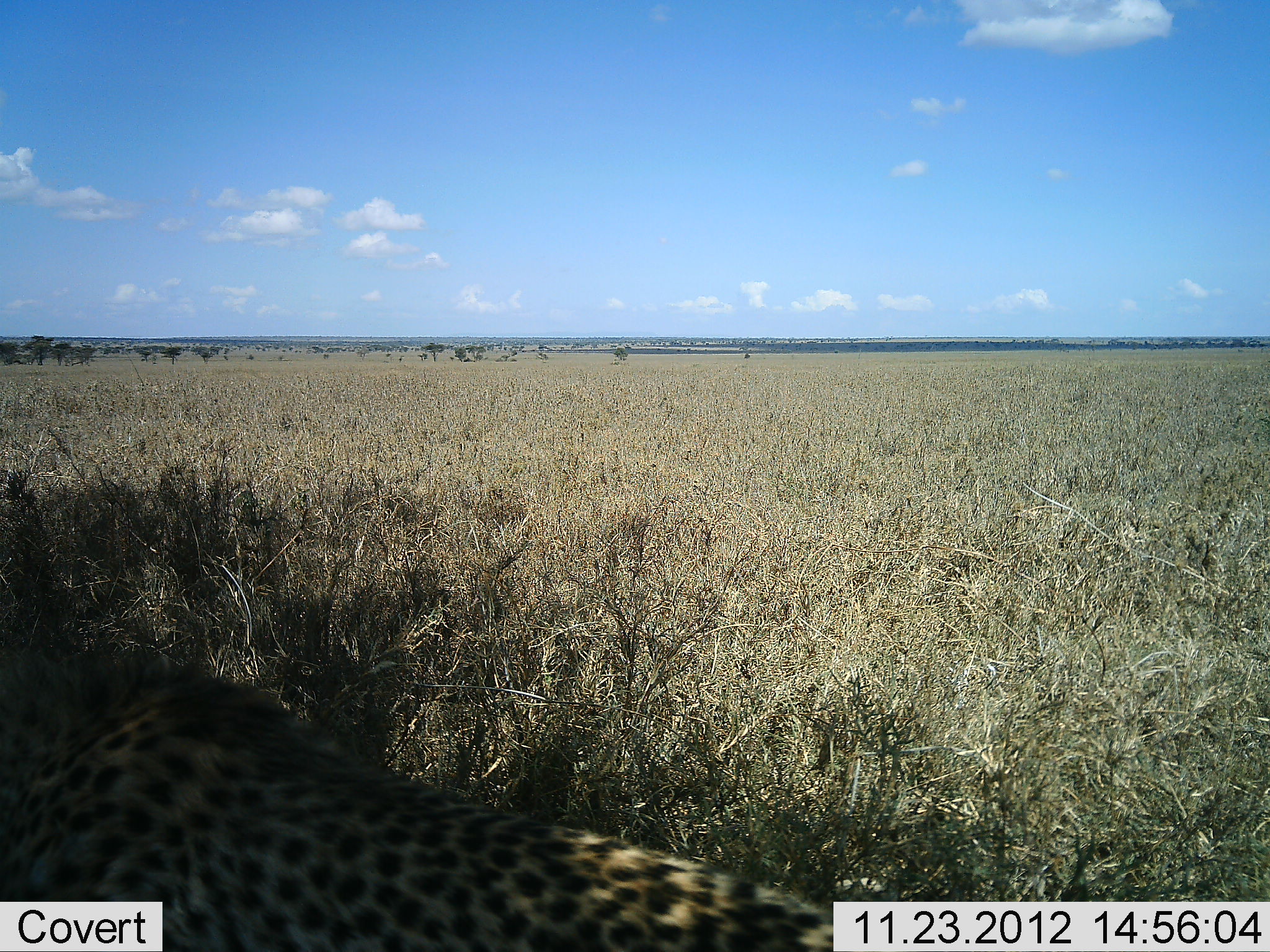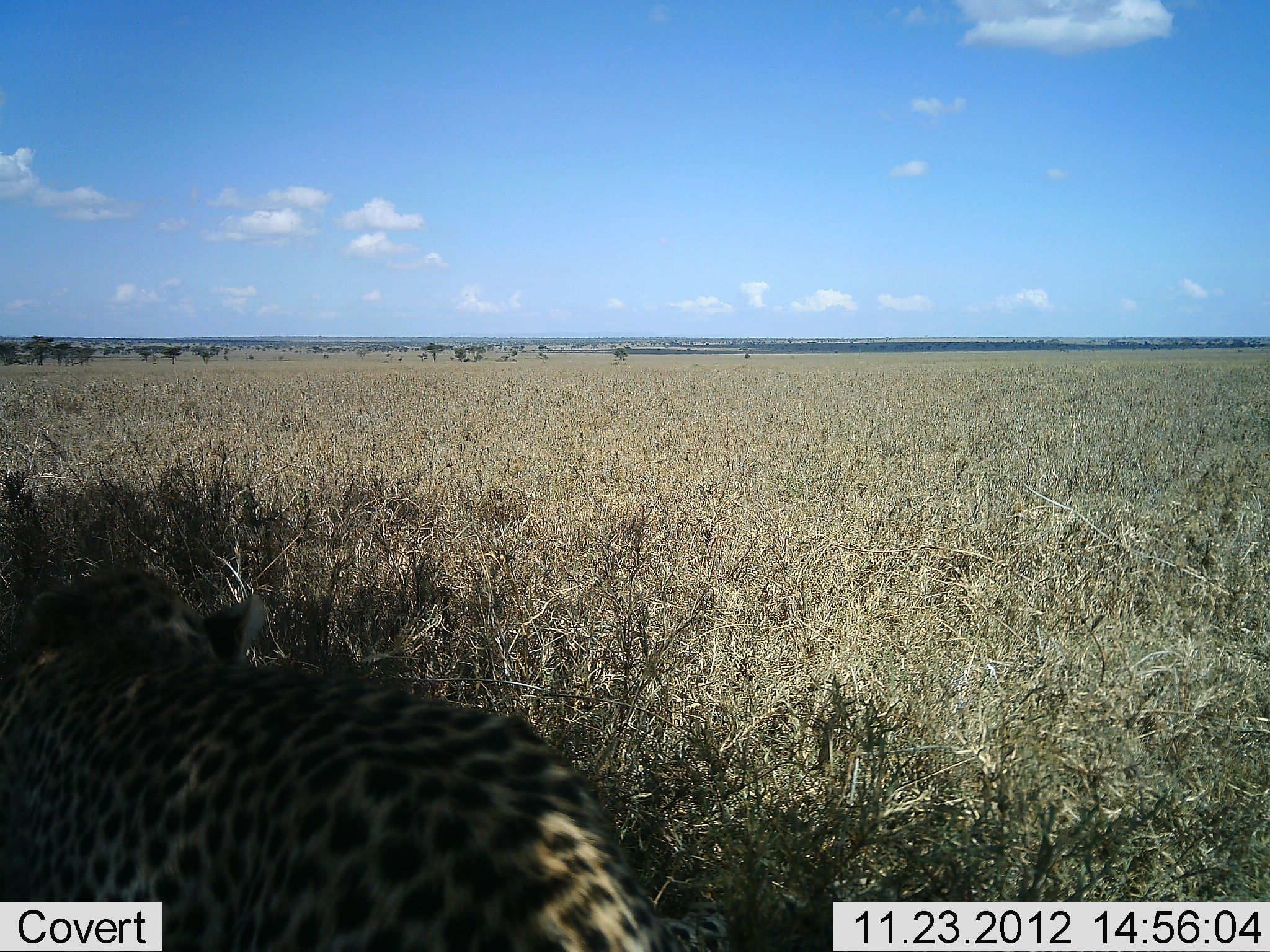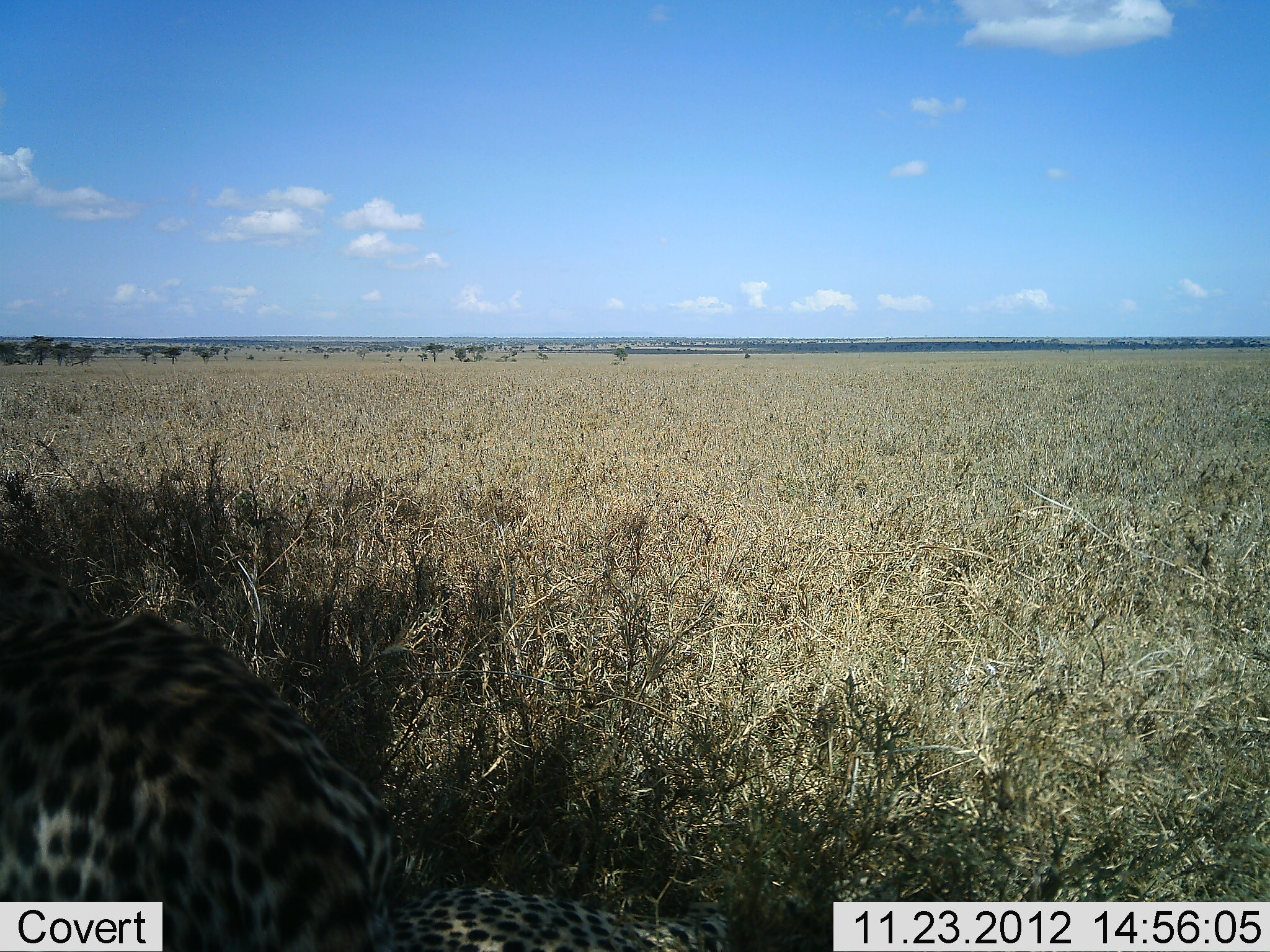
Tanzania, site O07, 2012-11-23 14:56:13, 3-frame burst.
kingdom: Animalia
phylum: Chordata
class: Mammalia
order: Carnivora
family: Felidae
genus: Acinonyx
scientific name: Acinonyx jubatus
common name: cheetah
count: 1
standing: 0%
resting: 10%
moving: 70%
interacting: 0%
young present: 0%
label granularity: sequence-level